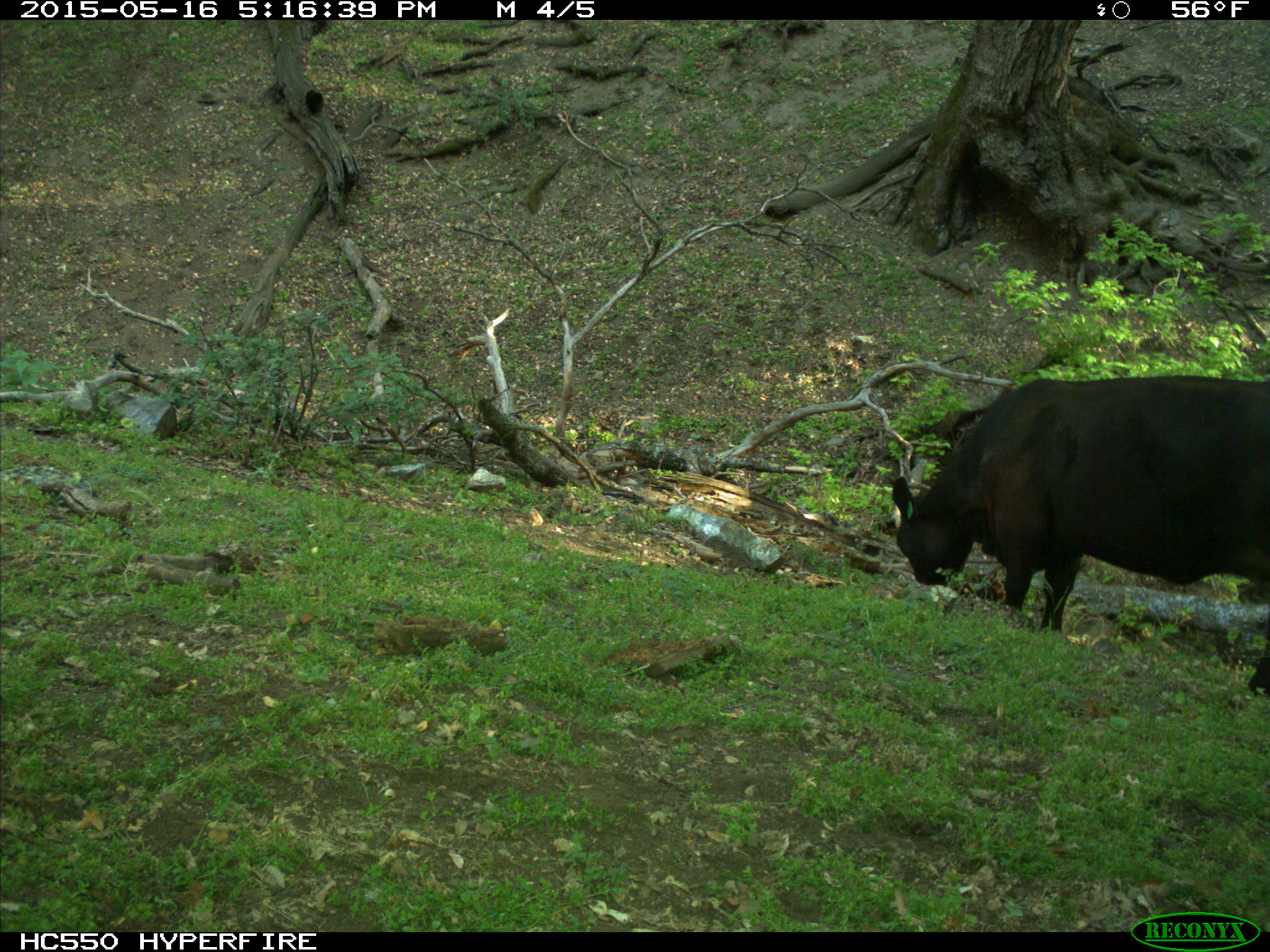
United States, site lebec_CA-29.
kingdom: Animalia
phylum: Chordata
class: Mammalia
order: Artiodactyla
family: Bovidae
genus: Bos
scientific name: Bos taurus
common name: domestic cow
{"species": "Bos taurus (domestic cow)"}